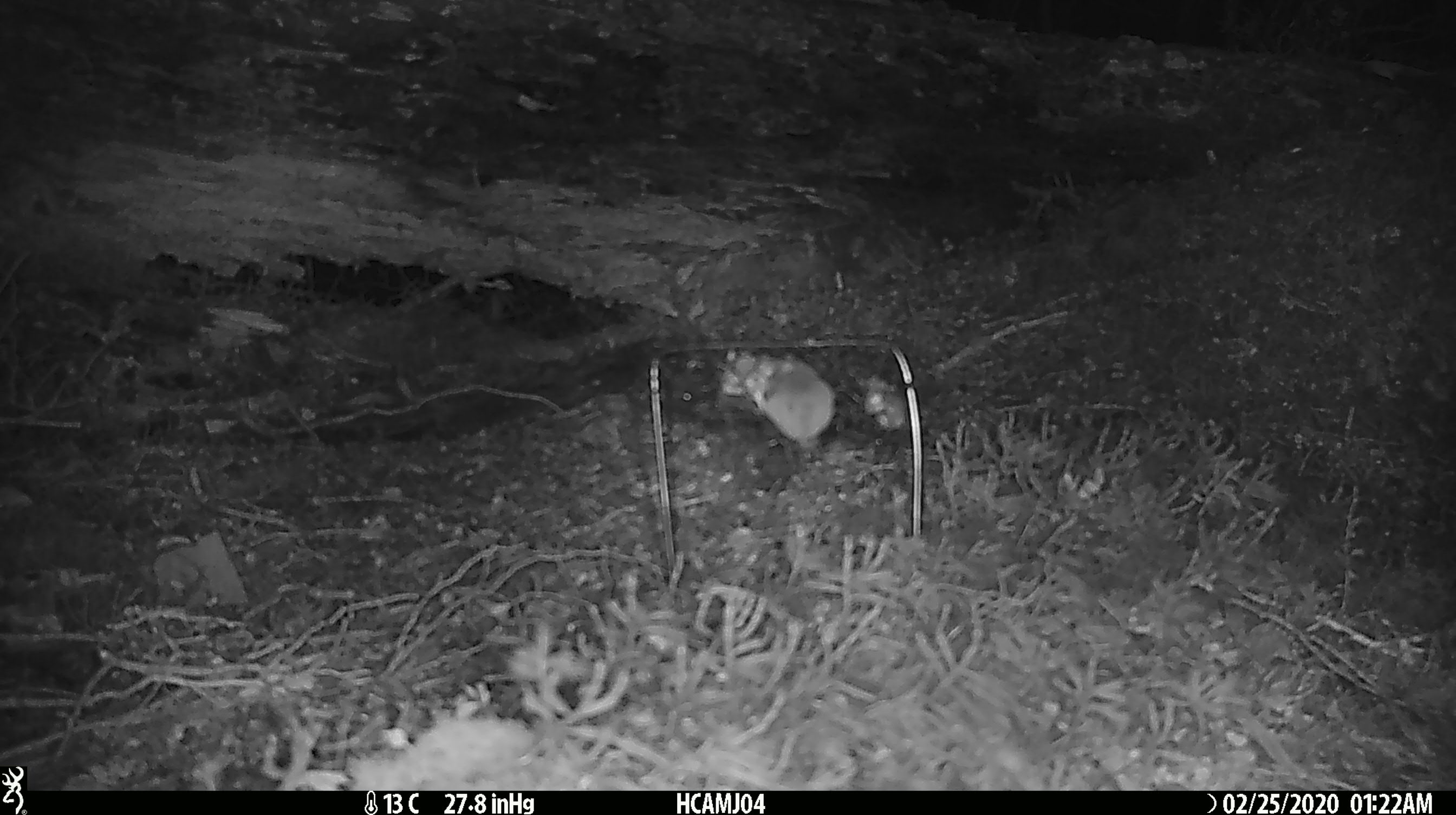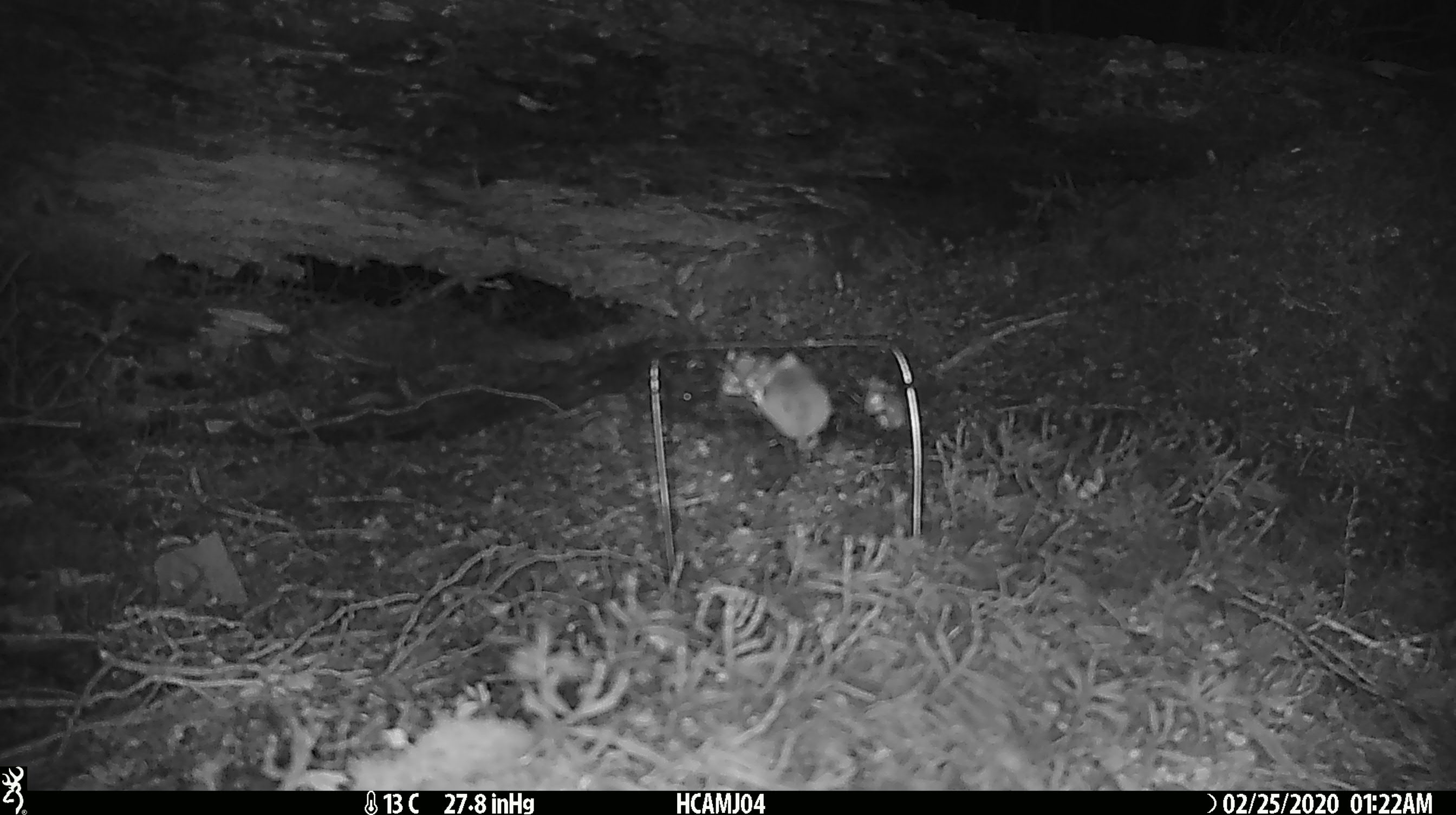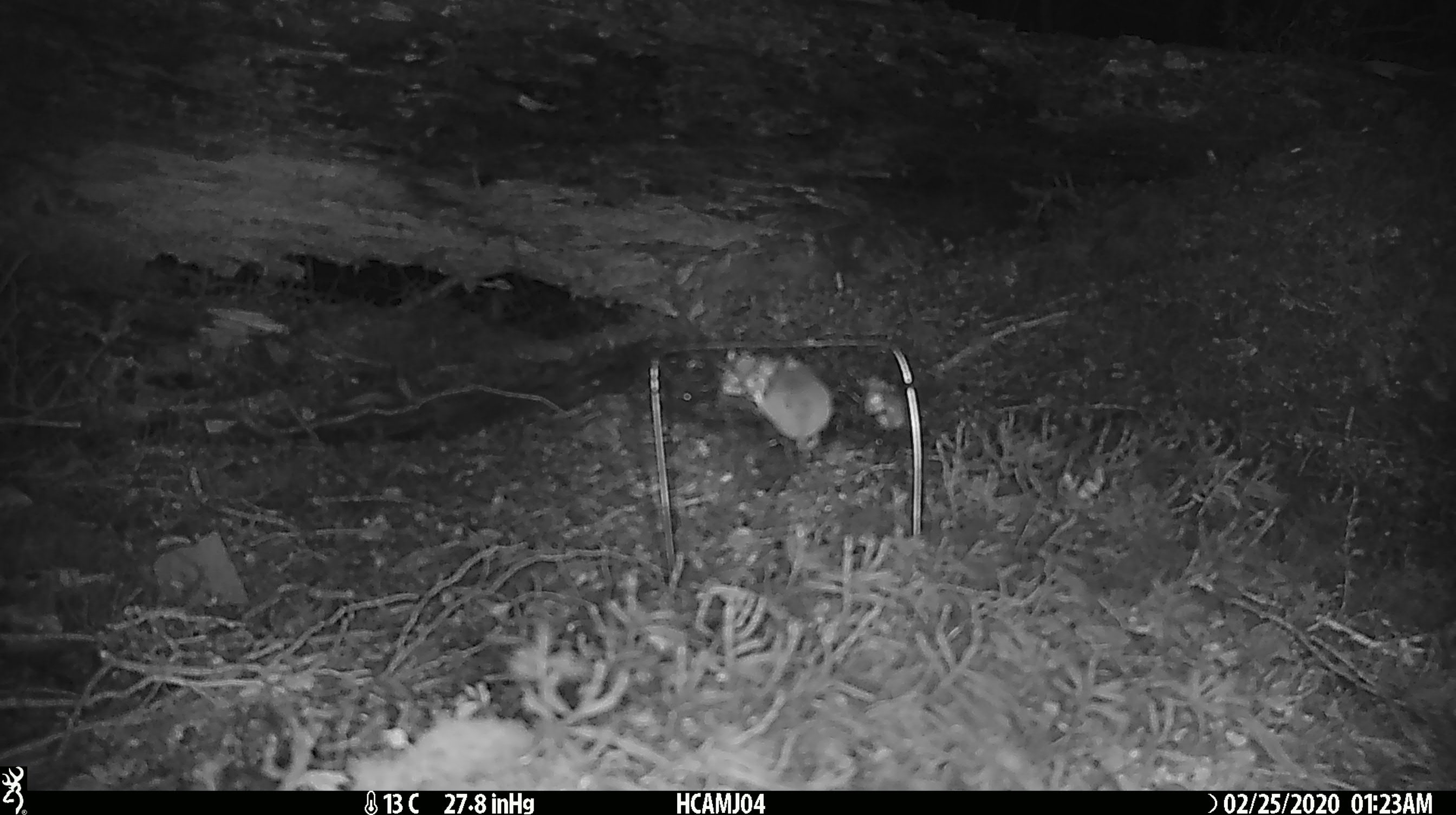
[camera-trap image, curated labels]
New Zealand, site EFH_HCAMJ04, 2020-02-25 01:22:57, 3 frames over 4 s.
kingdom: Animalia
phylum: Chordata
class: Mammalia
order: Rodentia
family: Muridae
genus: Mus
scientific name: Mus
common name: mouse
Mouse (Mus).